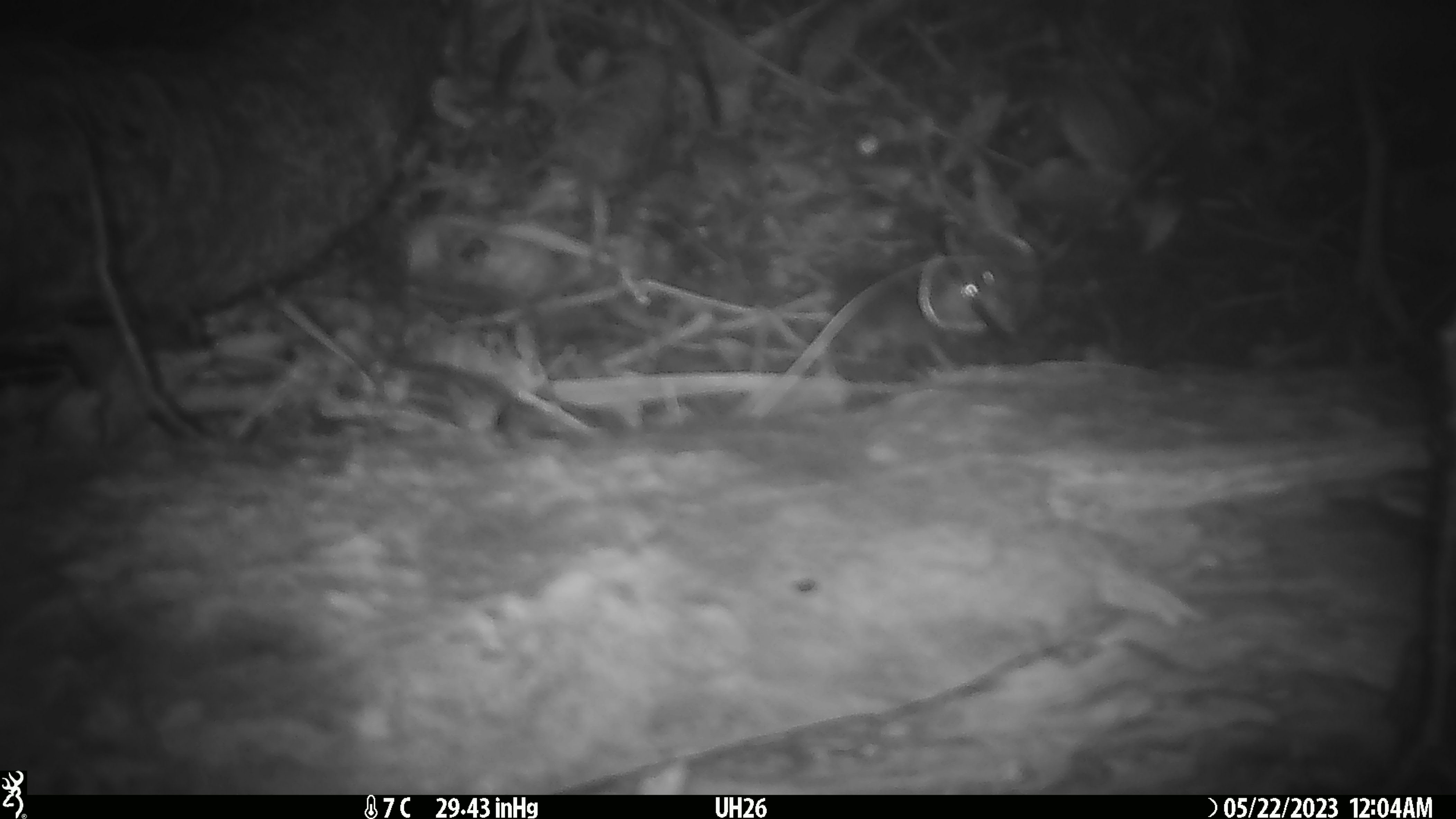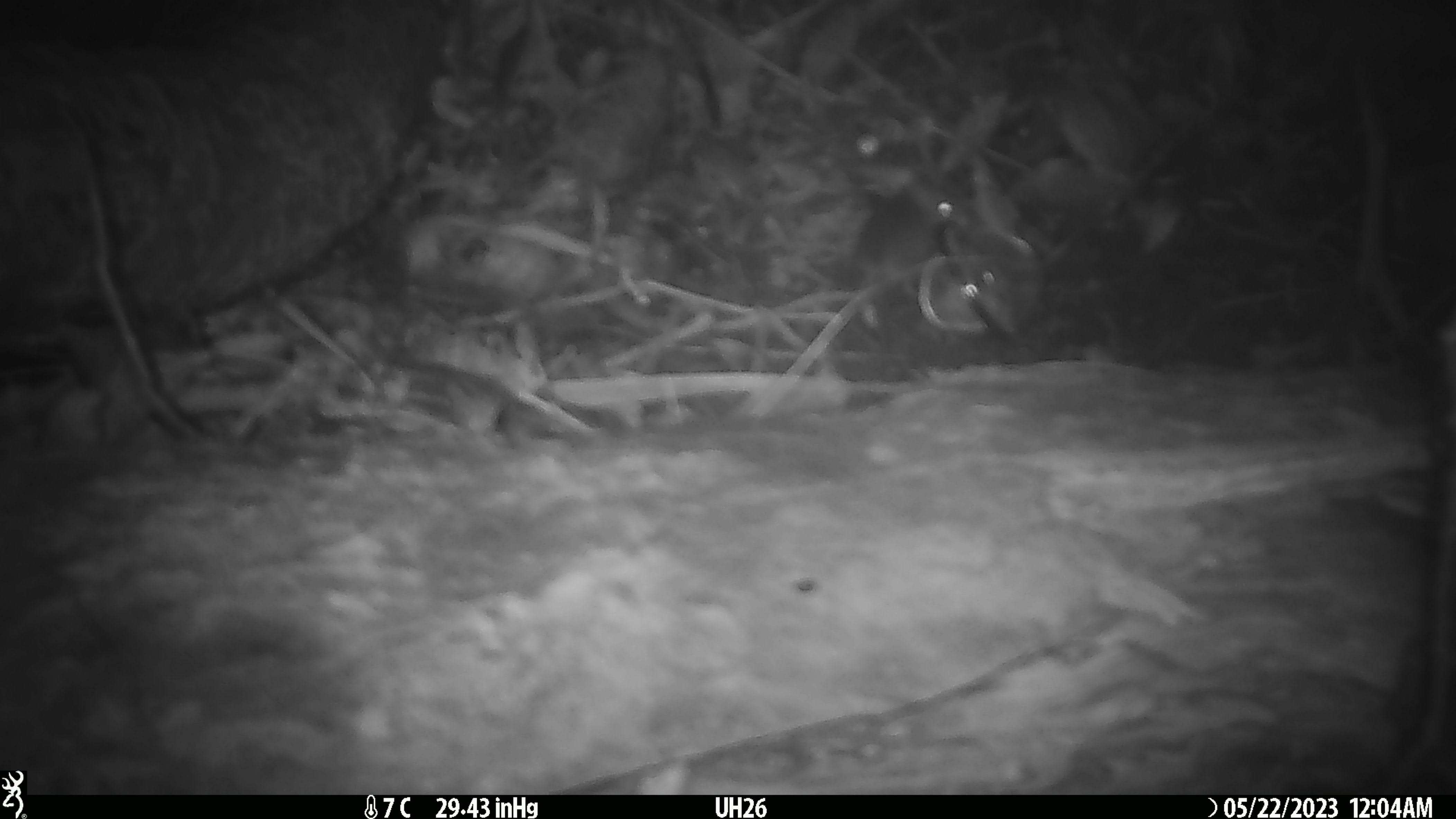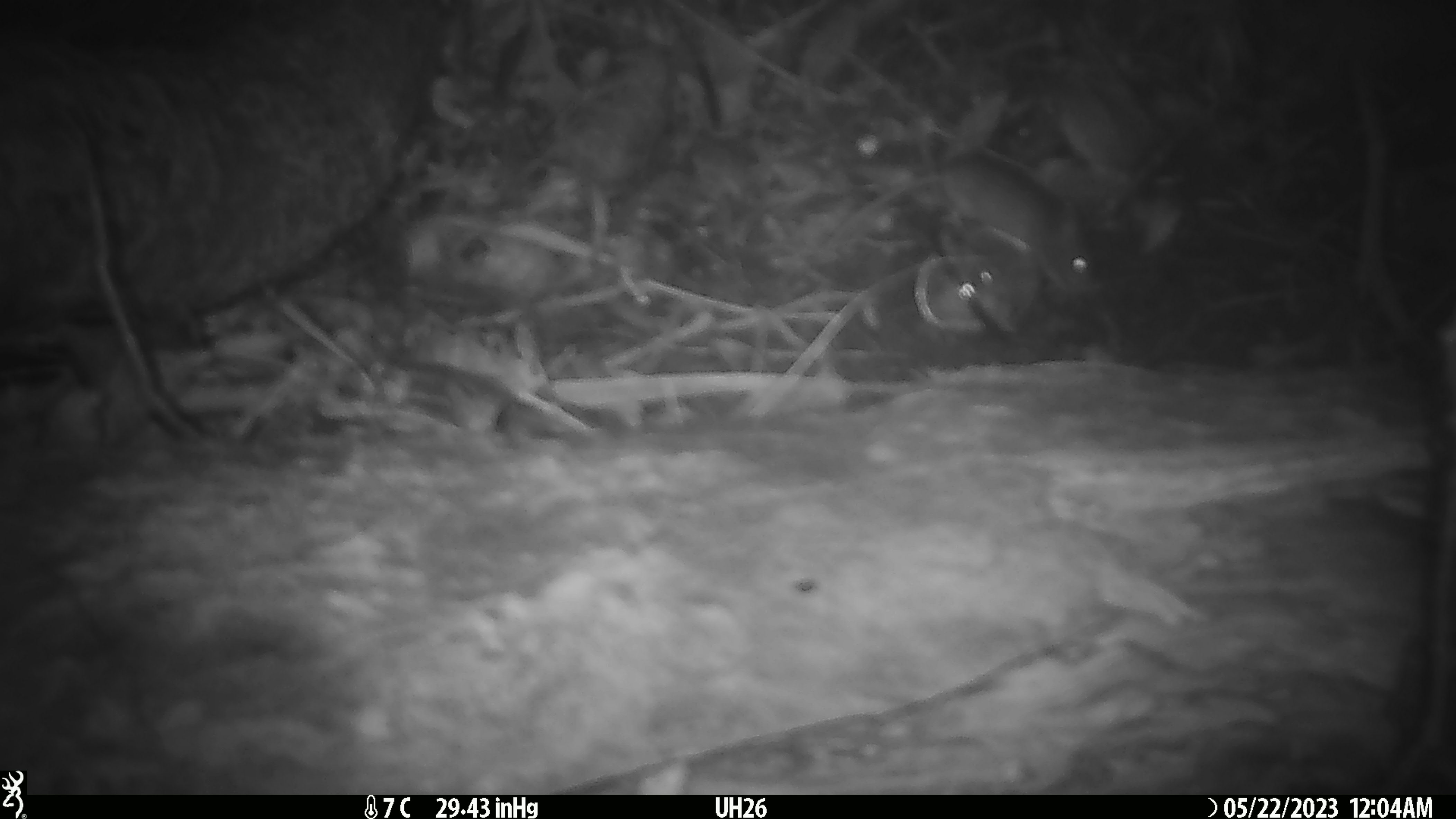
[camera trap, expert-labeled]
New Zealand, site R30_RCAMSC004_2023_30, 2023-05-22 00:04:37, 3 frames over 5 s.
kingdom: Animalia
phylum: Chordata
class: Mammalia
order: Rodentia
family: Muridae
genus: Mus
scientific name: Mus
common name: mouse